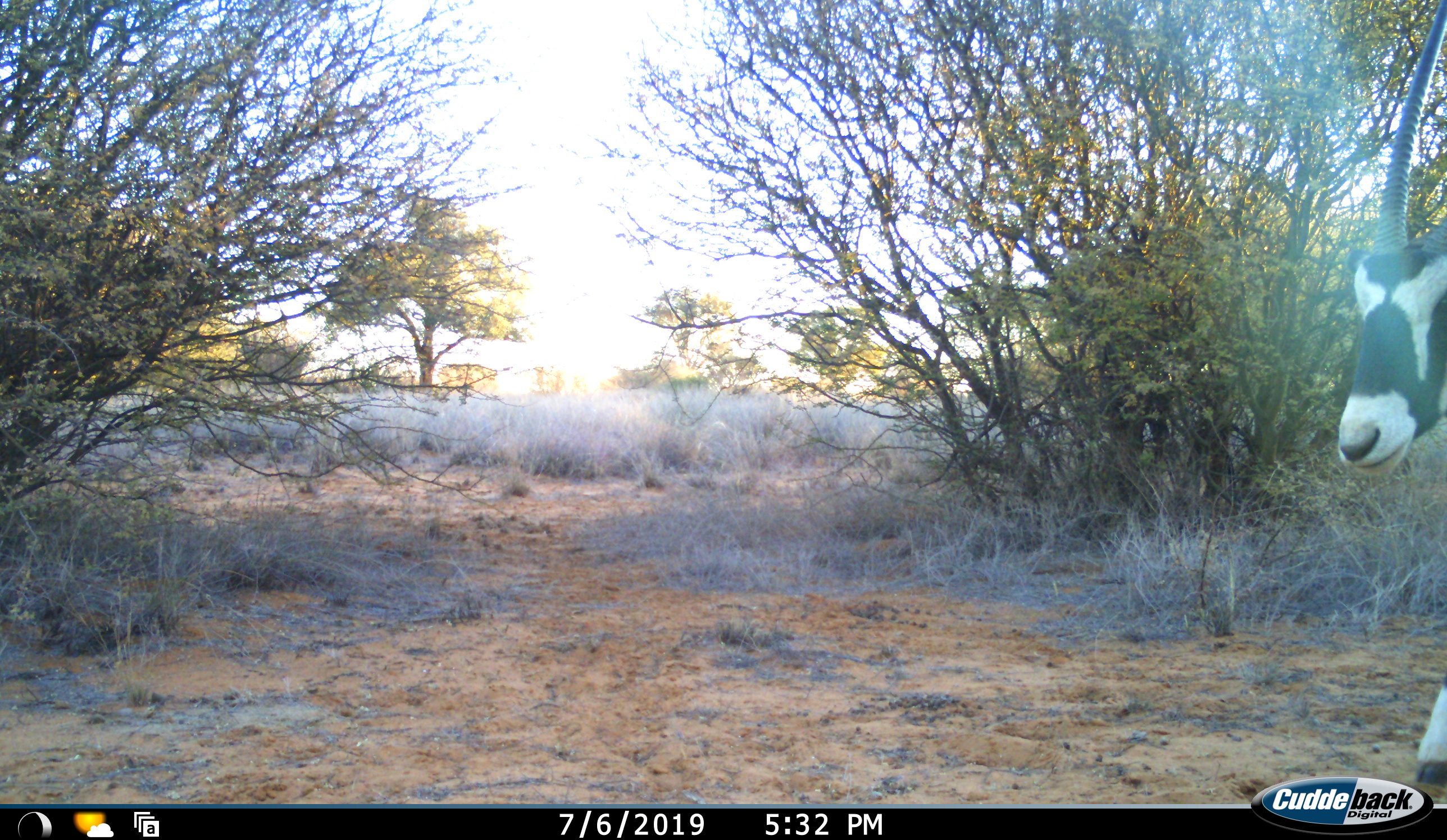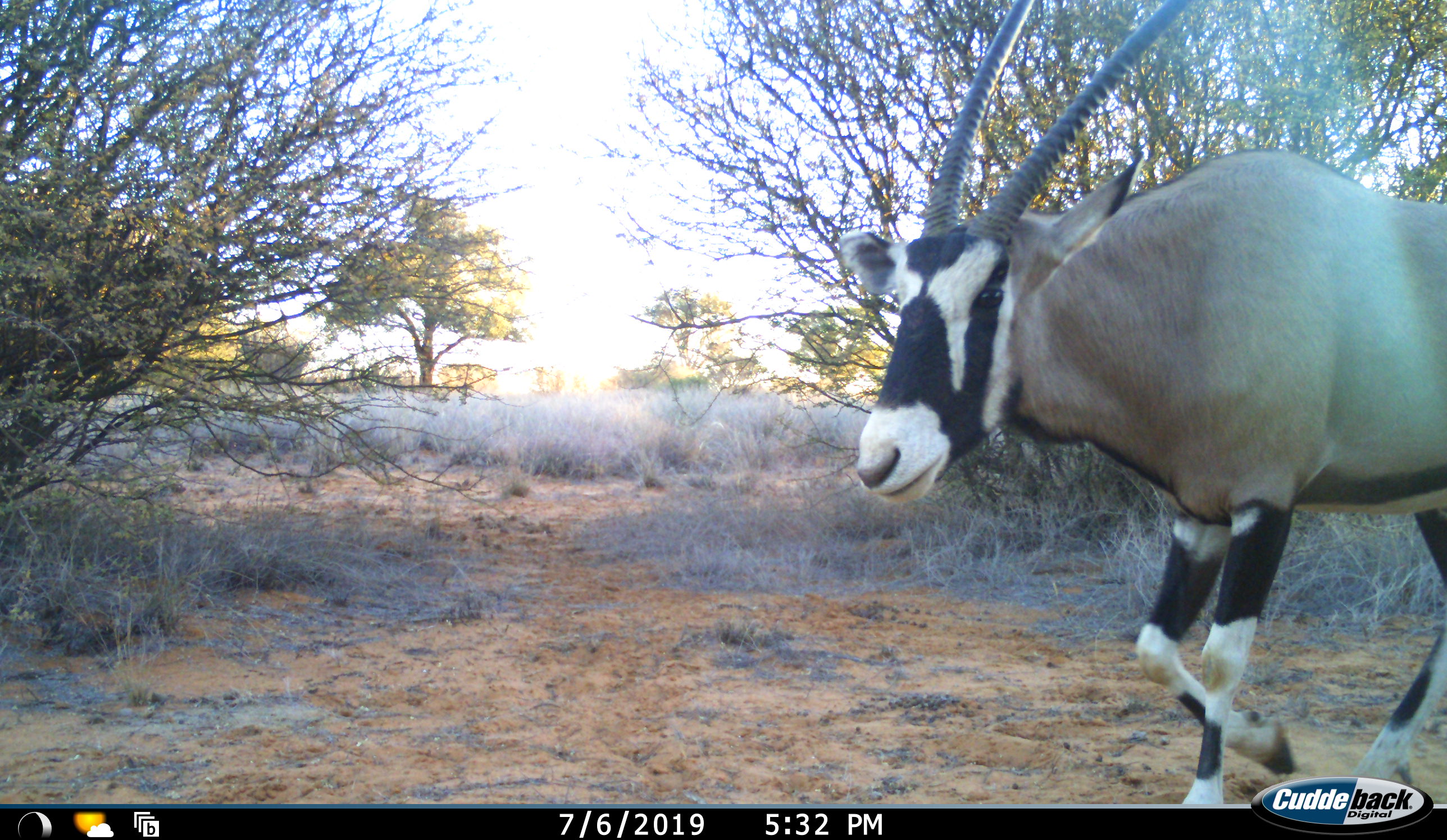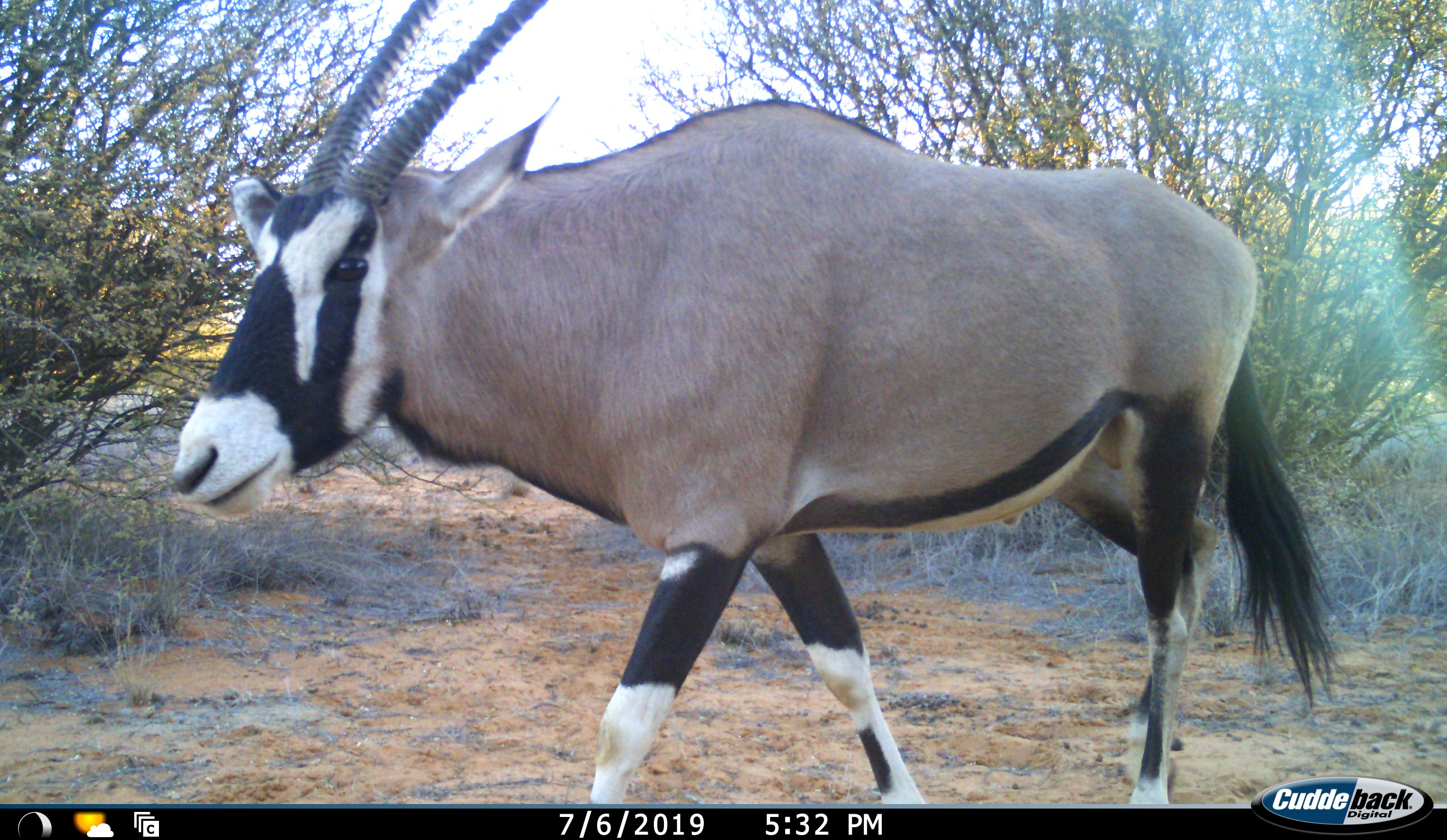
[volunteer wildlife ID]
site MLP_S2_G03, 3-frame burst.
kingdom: Animalia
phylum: Chordata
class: Mammalia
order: Artiodactyla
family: Bovidae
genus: Oryx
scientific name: Oryx gazella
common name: gemsbok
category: oryx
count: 1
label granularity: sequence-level